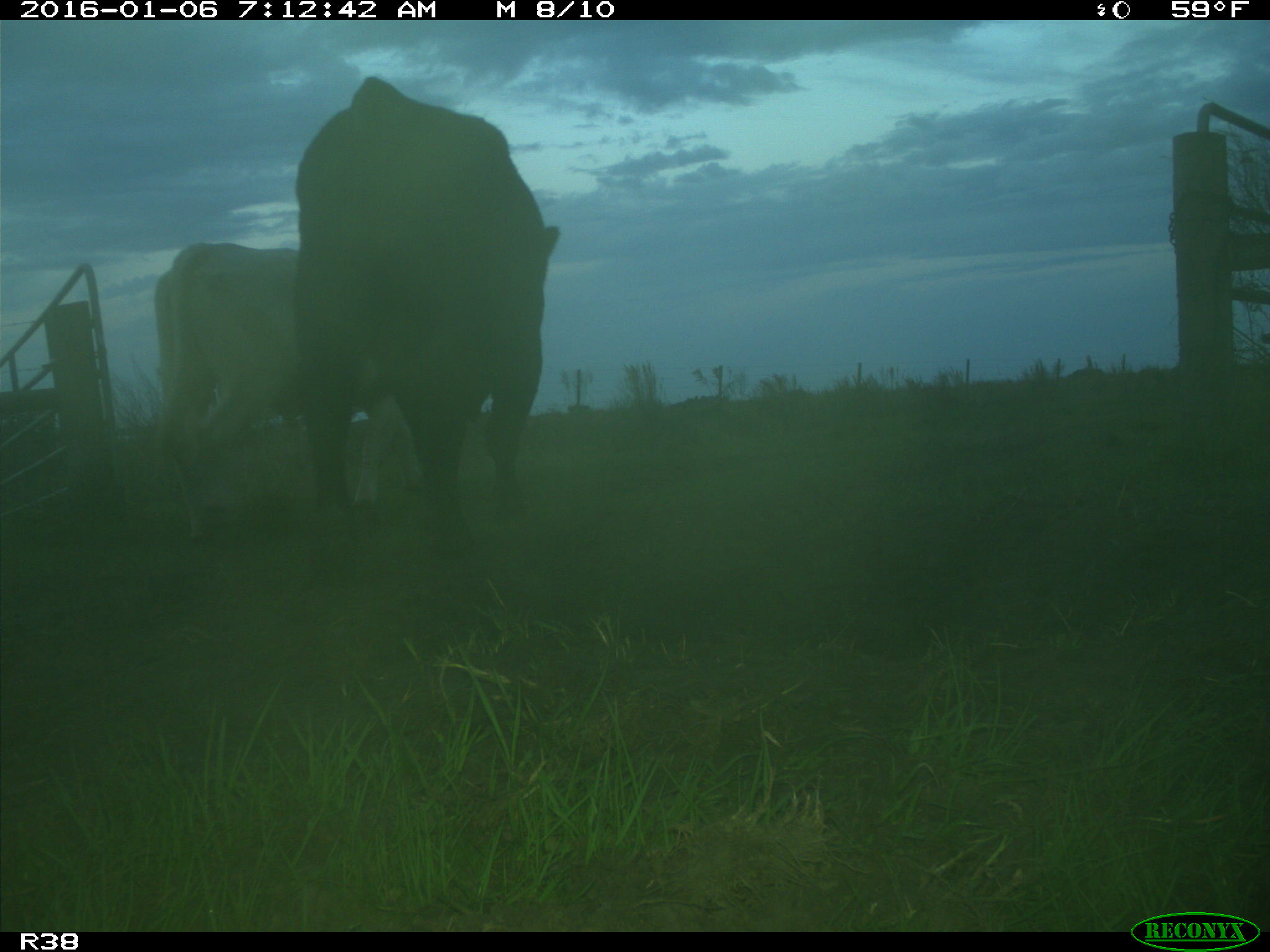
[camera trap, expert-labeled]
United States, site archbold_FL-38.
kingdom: Animalia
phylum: Chordata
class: Mammalia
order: Artiodactyla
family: Bovidae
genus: Bos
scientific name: Bos taurus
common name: domestic cow